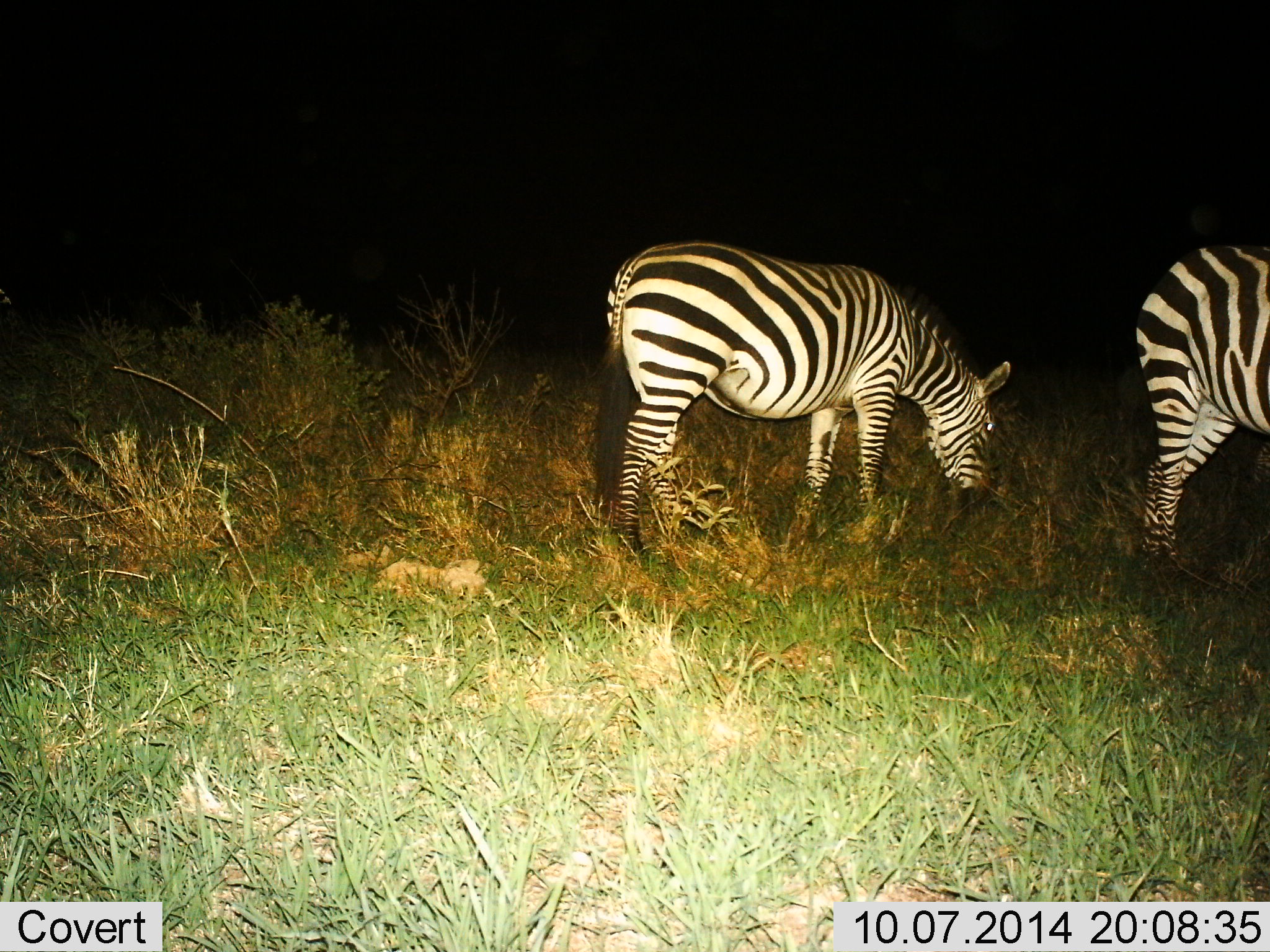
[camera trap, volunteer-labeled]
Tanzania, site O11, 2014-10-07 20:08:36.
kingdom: Animalia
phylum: Chordata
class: Mammalia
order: Perissodactyla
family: Equidae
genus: Equus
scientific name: Equus quagga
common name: plains zebra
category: zebra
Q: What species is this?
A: Zebra (plains zebra) (Equus quagga).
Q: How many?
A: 2.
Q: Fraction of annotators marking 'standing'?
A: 30%.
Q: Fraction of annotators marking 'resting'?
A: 0%.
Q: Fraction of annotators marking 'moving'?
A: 0%.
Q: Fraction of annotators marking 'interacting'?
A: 0%.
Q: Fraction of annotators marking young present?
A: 0%.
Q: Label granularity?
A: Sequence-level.